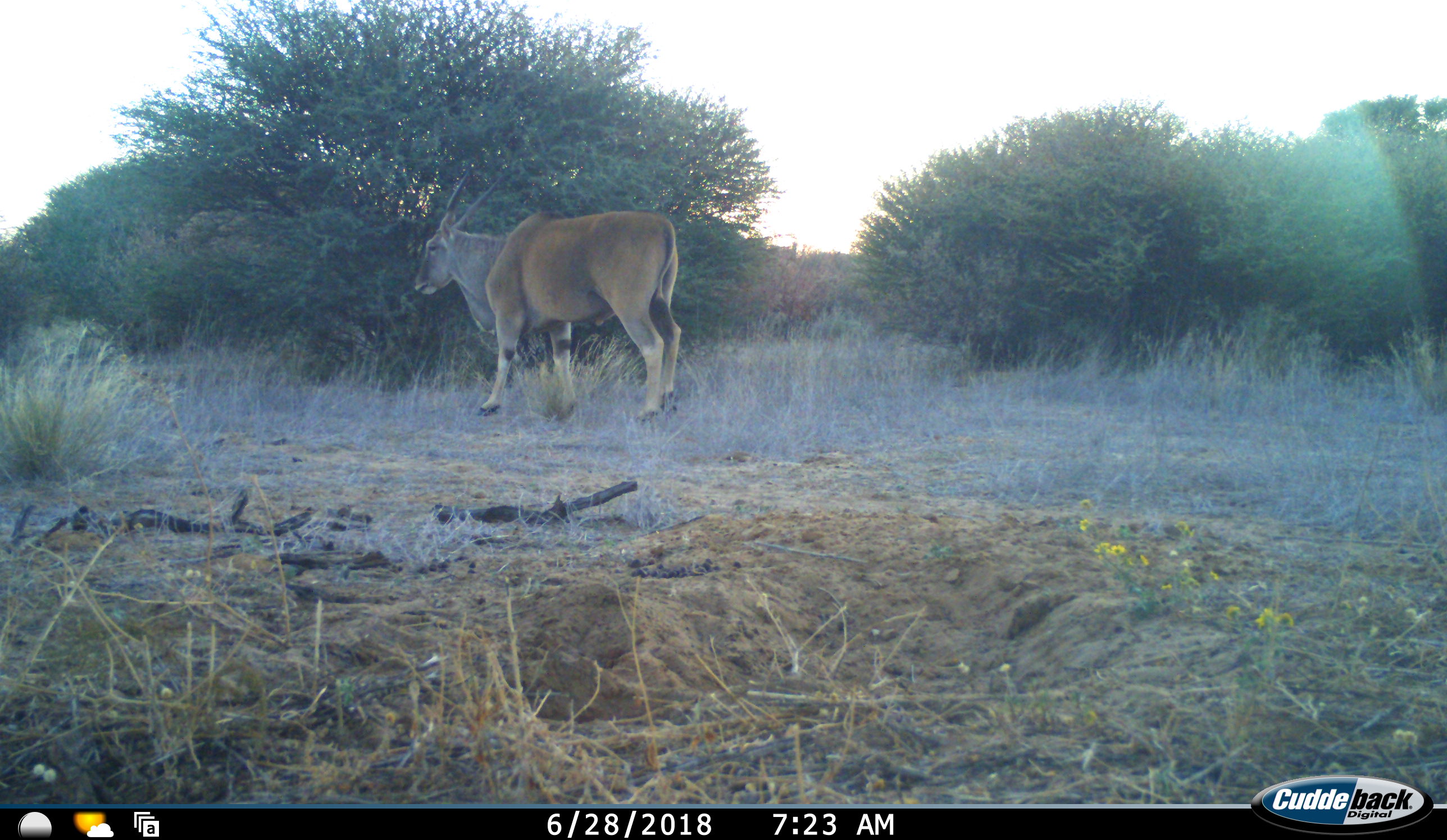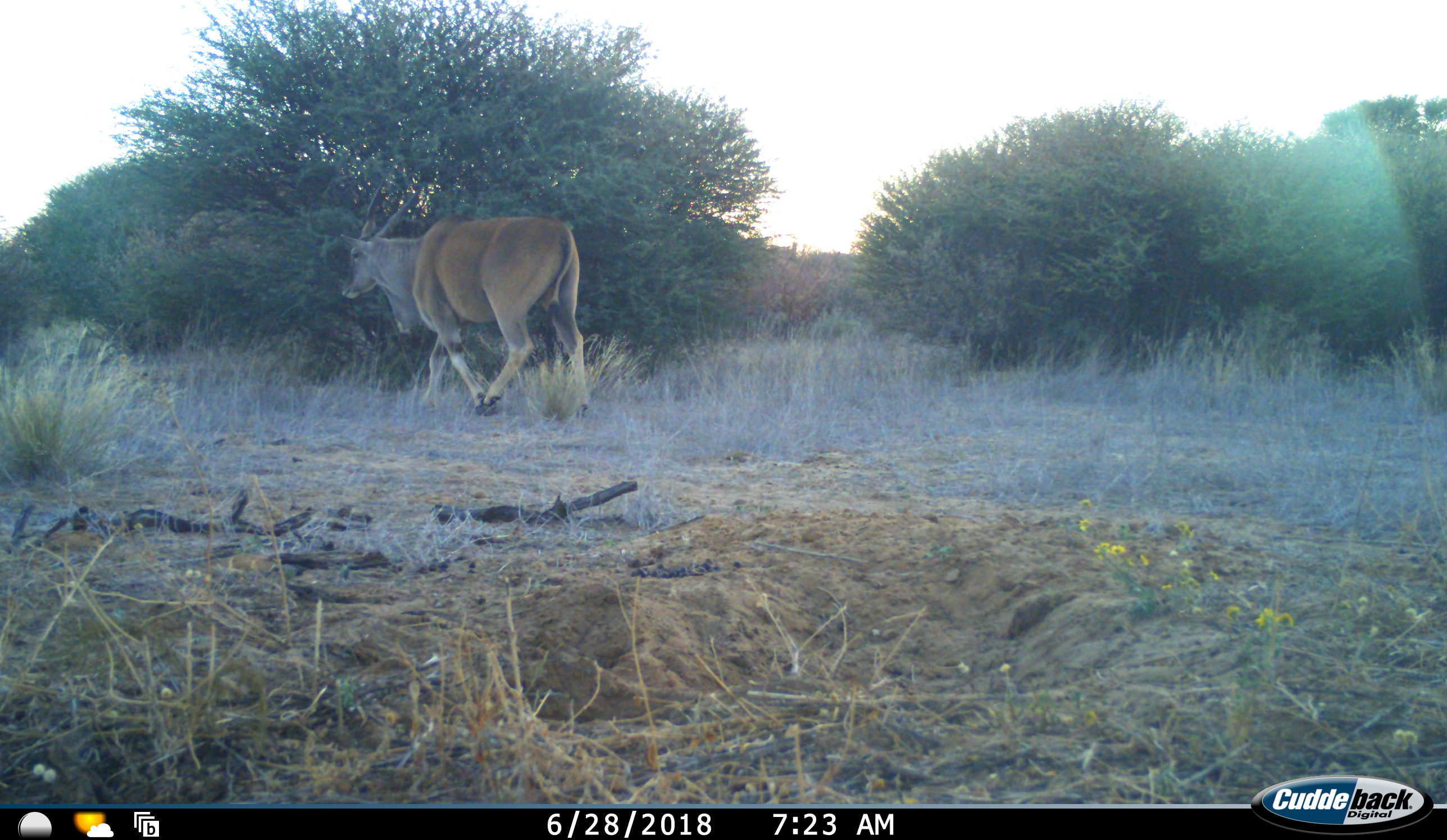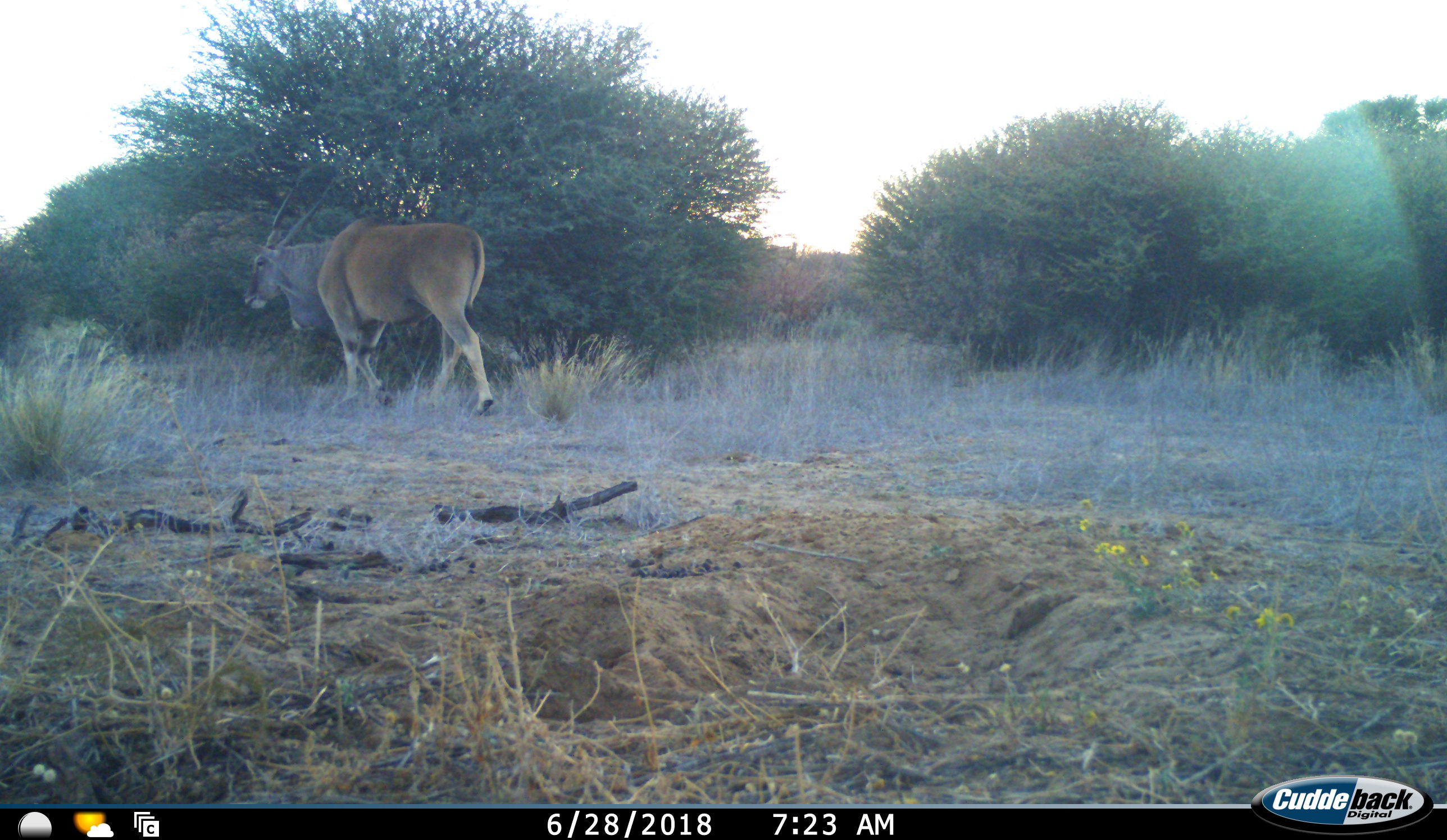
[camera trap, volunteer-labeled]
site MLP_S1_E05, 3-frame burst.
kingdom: Animalia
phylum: Chordata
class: Mammalia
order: Artiodactyla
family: Bovidae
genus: Tragelaphus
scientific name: Tragelaphus oryx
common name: eland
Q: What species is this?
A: Eland (Tragelaphus oryx).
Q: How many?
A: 1.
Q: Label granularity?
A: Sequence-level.